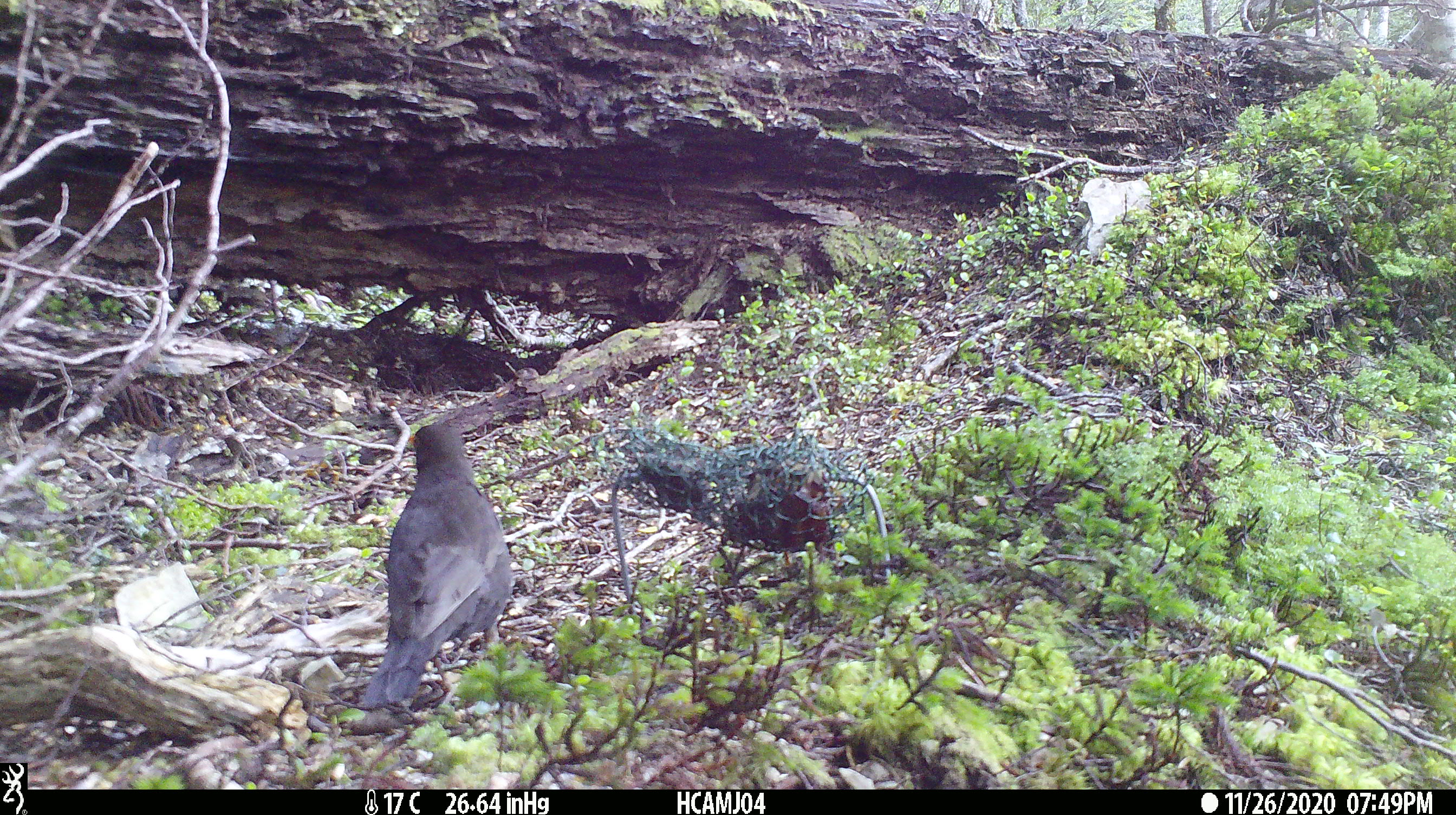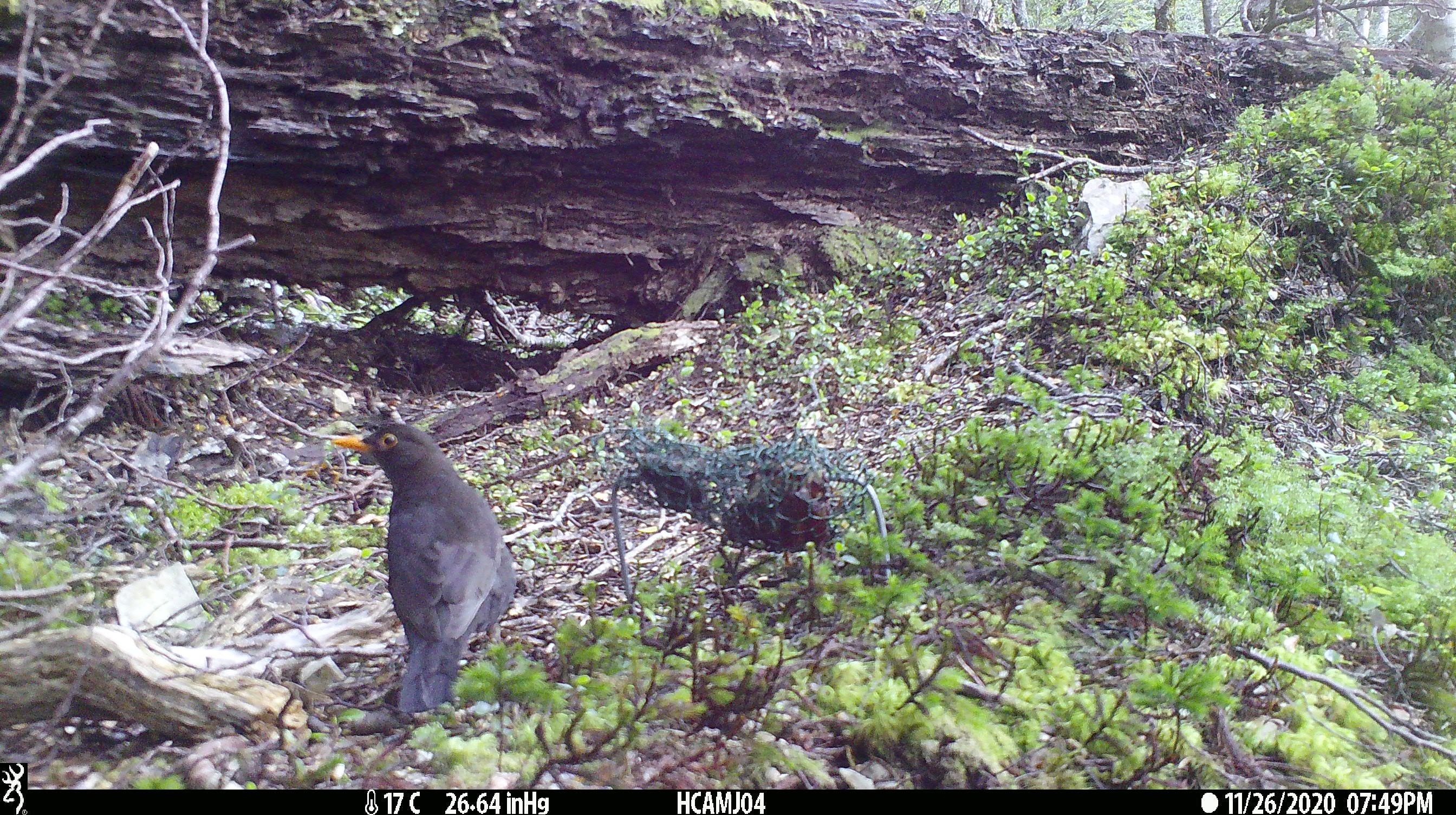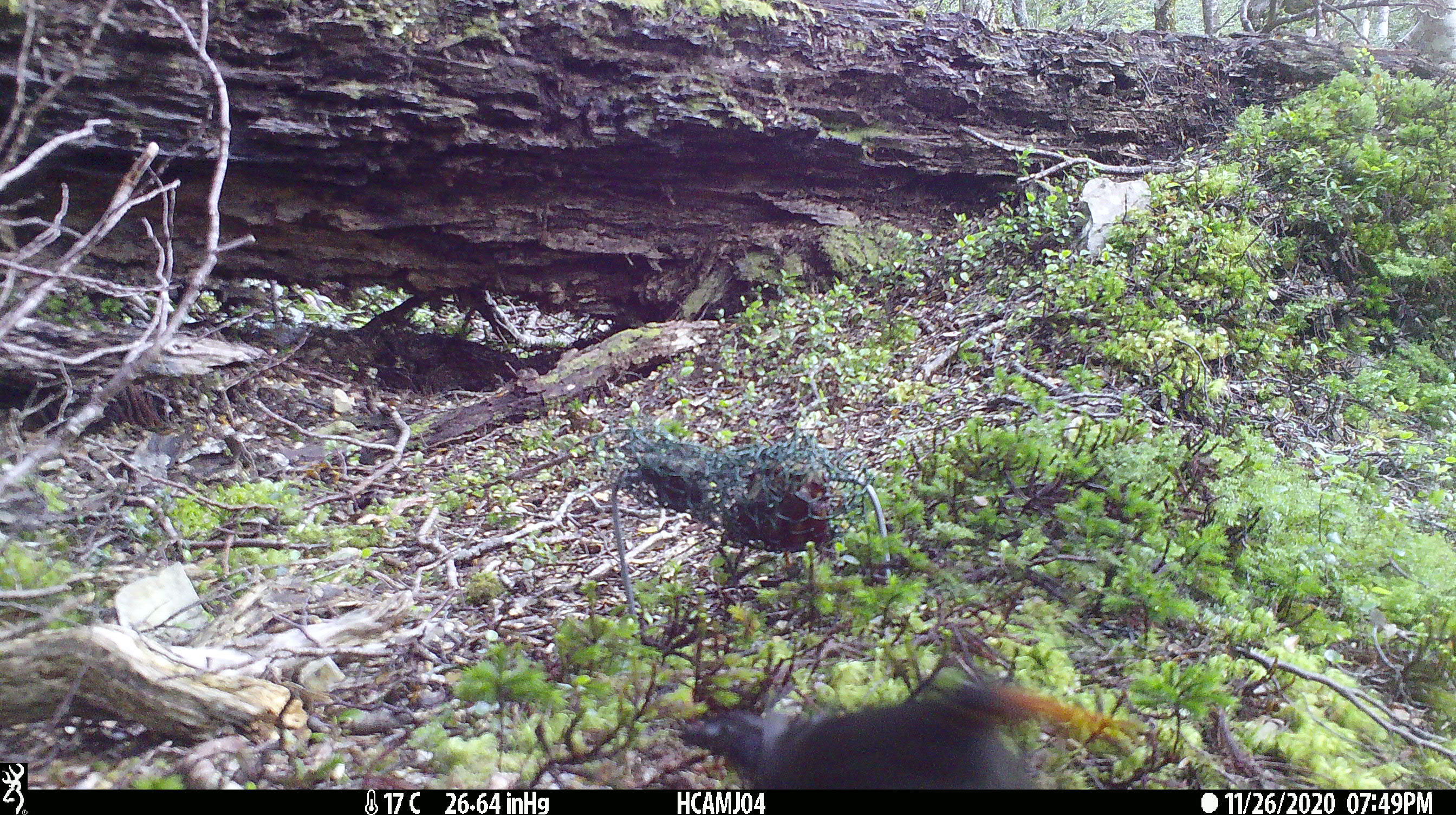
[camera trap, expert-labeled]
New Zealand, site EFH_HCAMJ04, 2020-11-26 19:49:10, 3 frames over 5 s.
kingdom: Animalia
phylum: Chordata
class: Aves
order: Passeriformes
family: Turdidae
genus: Turdus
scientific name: Turdus merula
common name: eurasian blackbird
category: blackbird